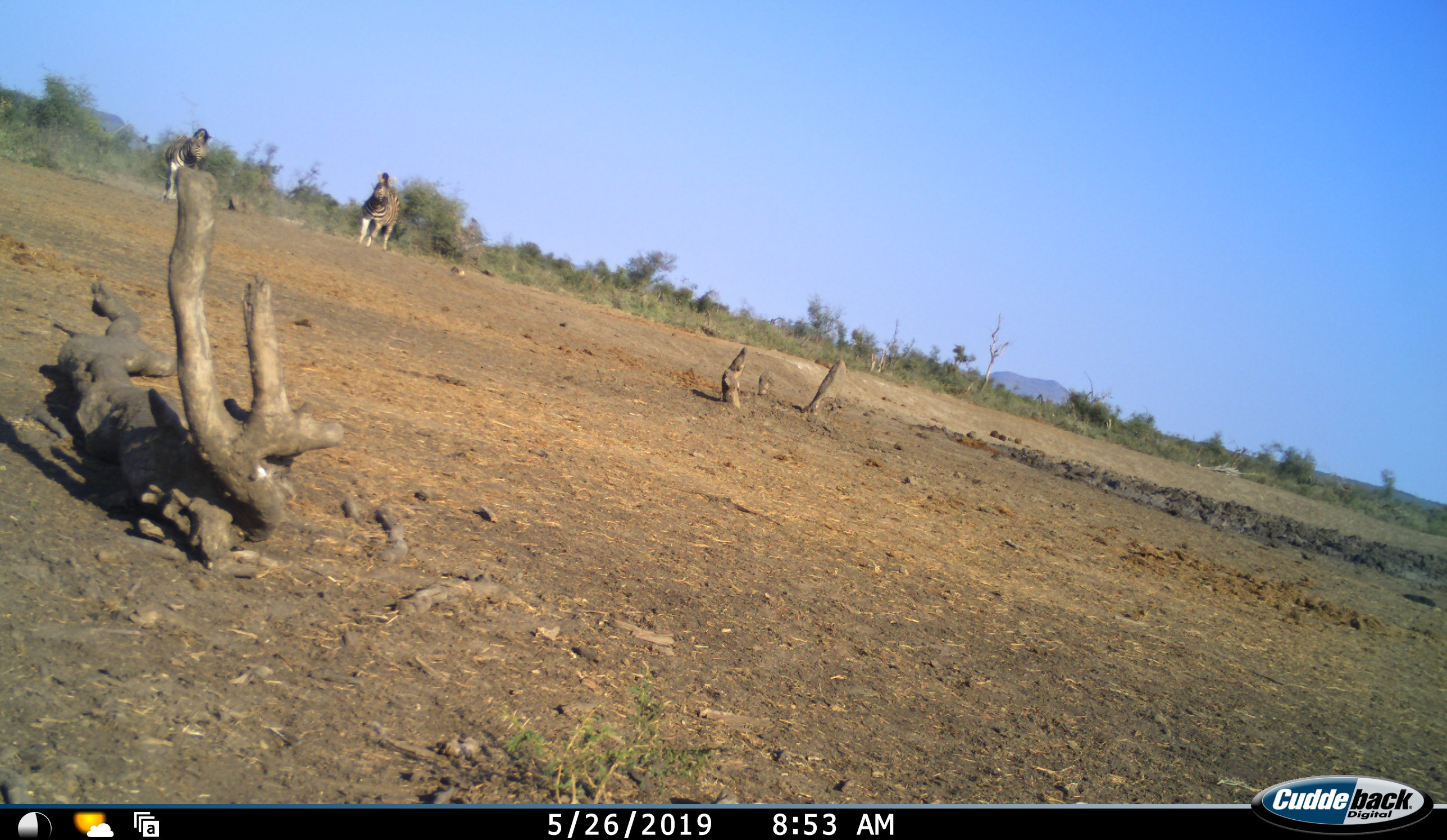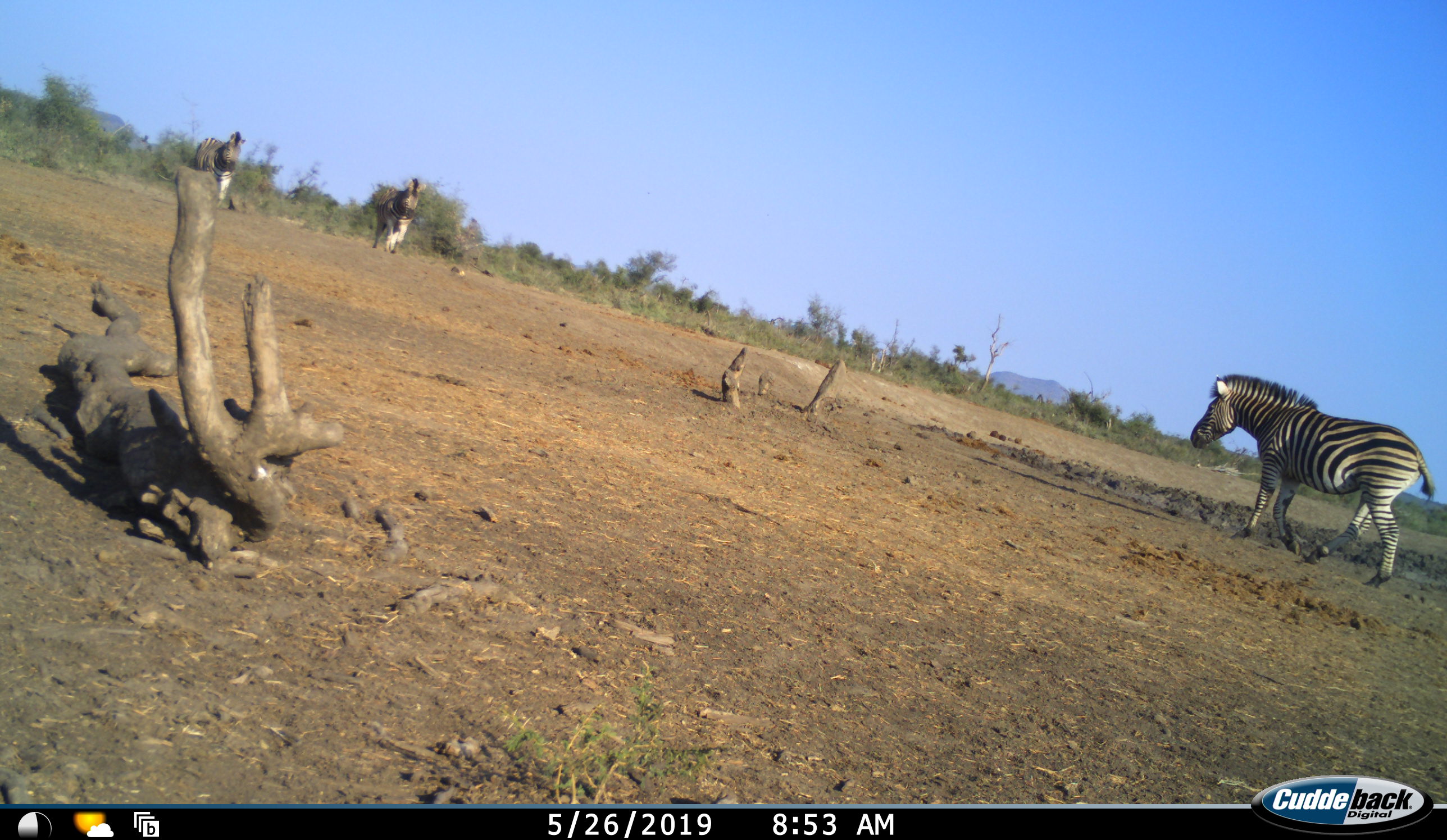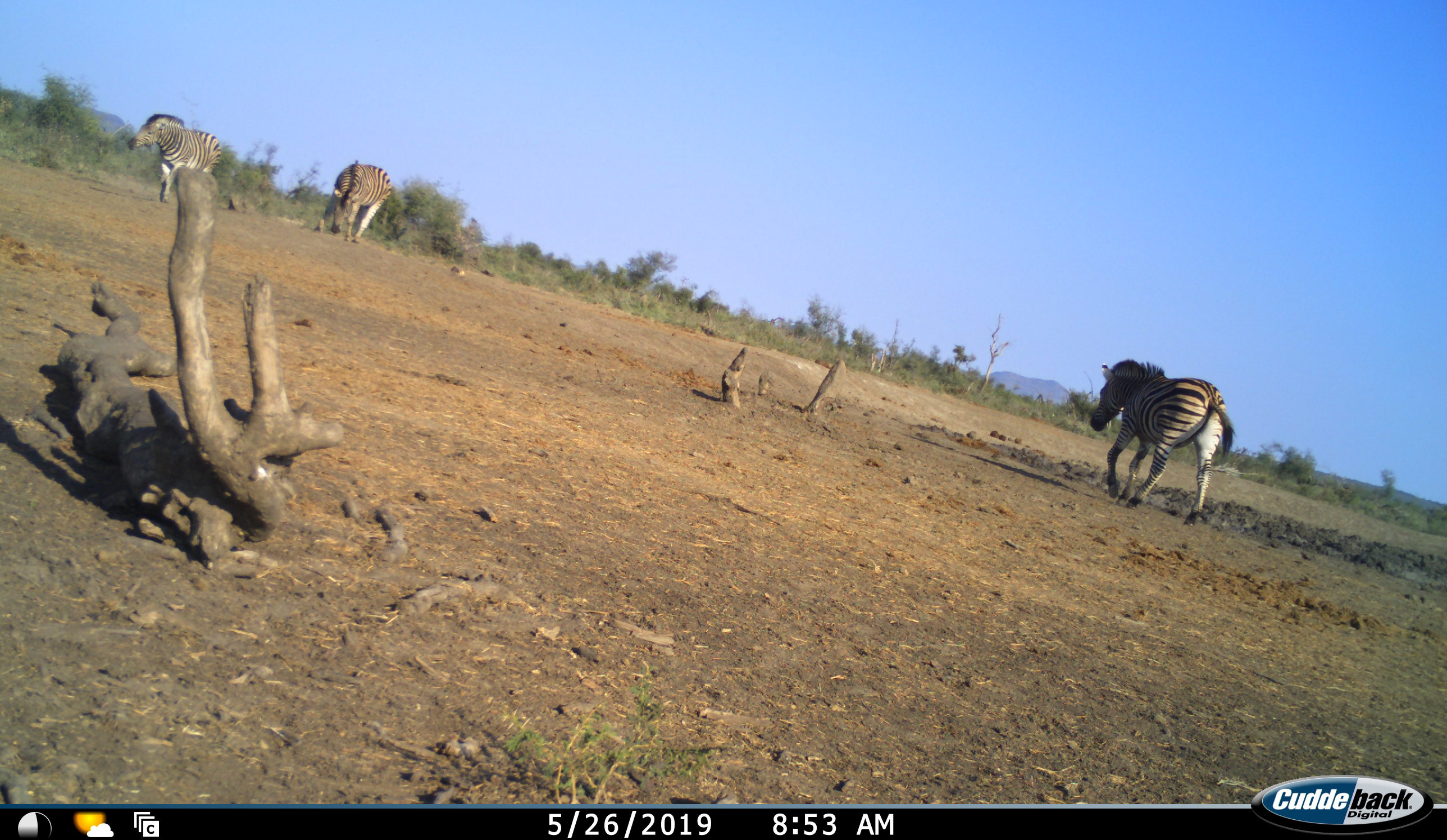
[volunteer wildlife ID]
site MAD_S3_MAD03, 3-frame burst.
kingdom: Animalia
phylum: Chordata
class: Mammalia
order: Perissodactyla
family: Equidae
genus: Equus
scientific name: Equus quagga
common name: plains zebra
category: zebraplains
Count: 3.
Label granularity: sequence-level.